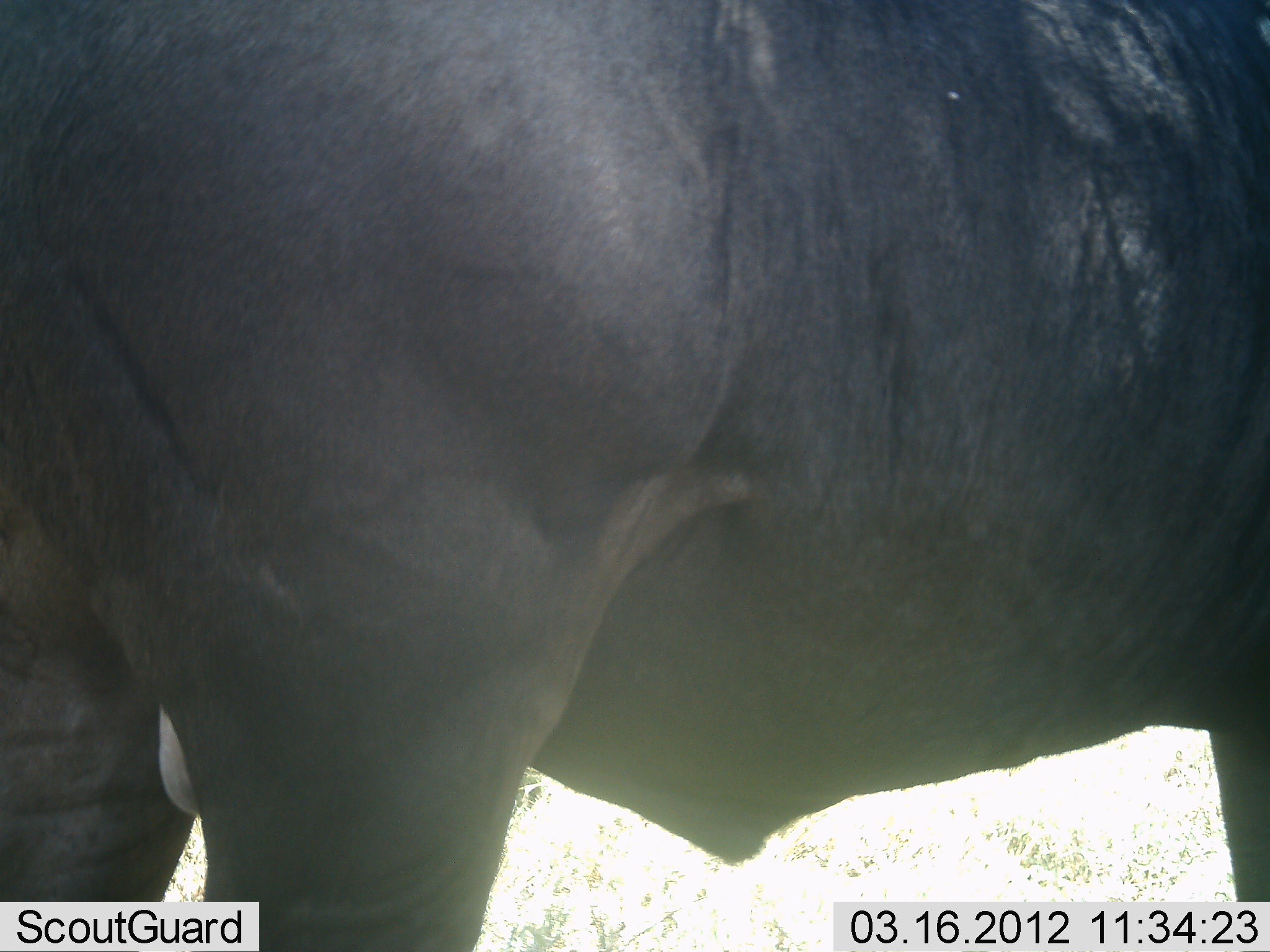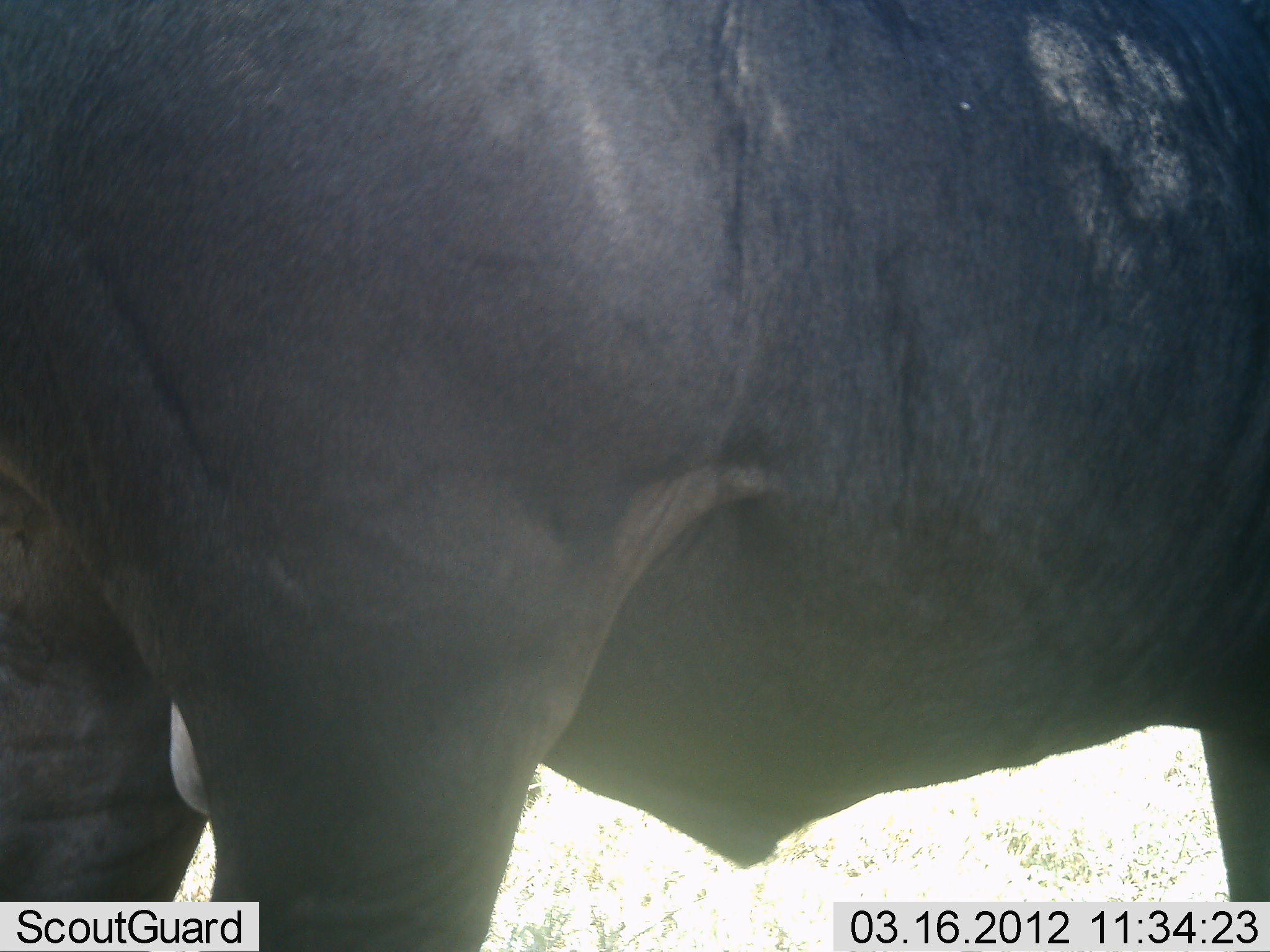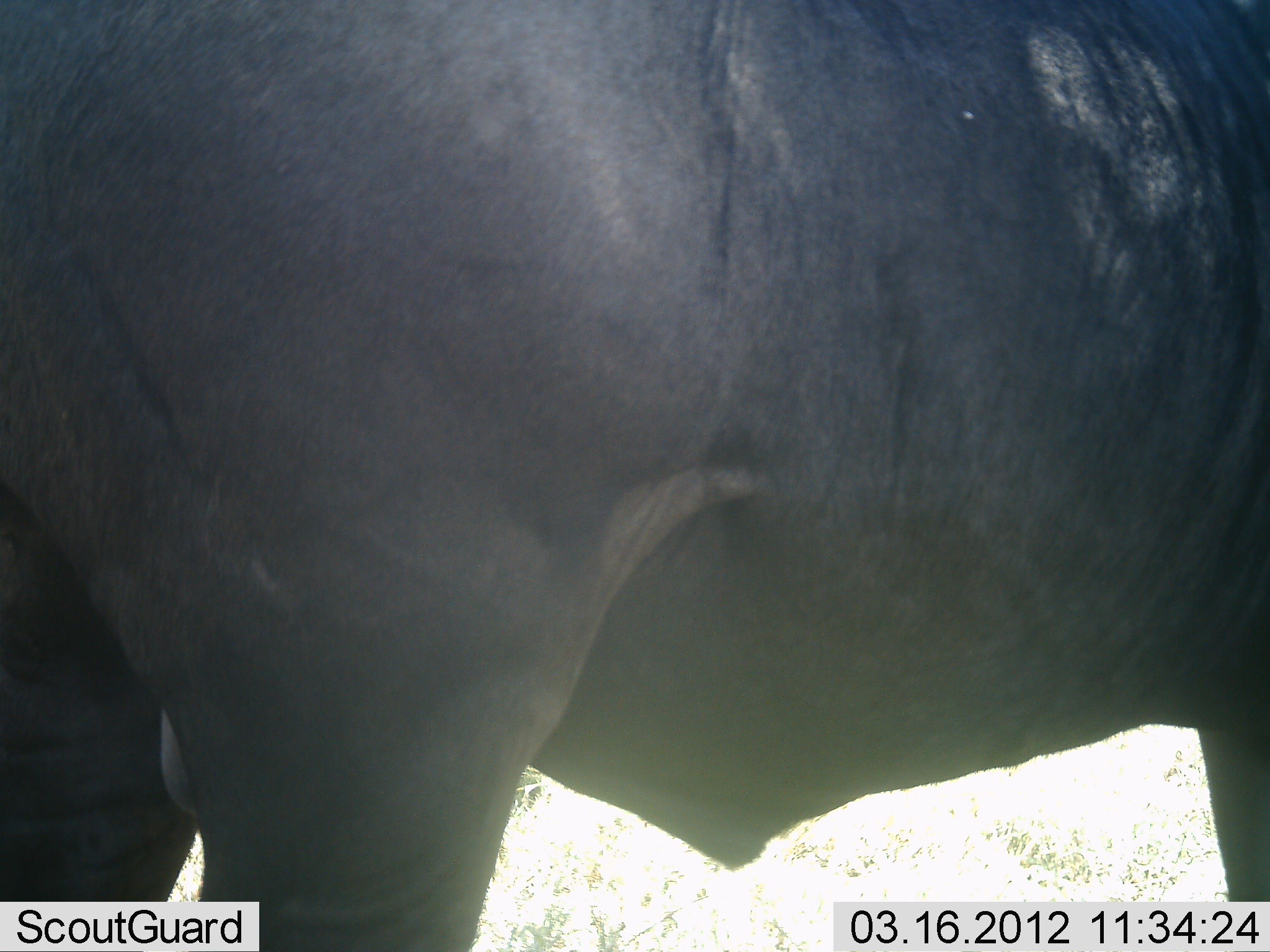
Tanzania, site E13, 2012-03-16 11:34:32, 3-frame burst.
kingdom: Animalia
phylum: Chordata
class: Mammalia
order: Artiodactyla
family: Bovidae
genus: Connochaetes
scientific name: Connochaetes taurinus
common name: blue wildebeest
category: wildebeest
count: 1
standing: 95%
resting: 0%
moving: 0%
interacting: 5%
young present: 0%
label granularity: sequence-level